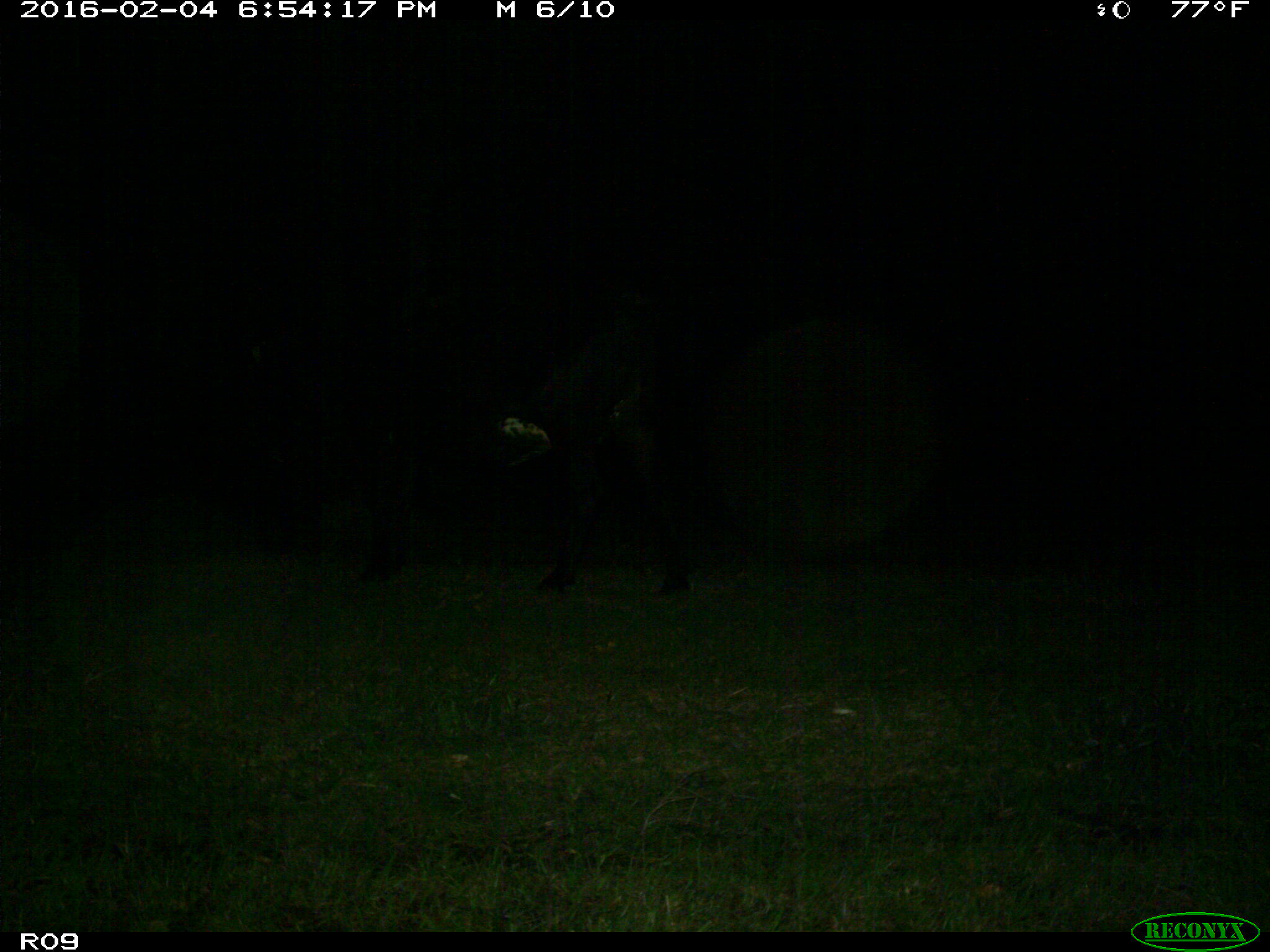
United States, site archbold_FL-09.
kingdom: Animalia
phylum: Chordata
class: Mammalia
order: Artiodactyla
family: Bovidae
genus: Bos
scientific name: Bos taurus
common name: domestic cow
Bos taurus (domestic cow).